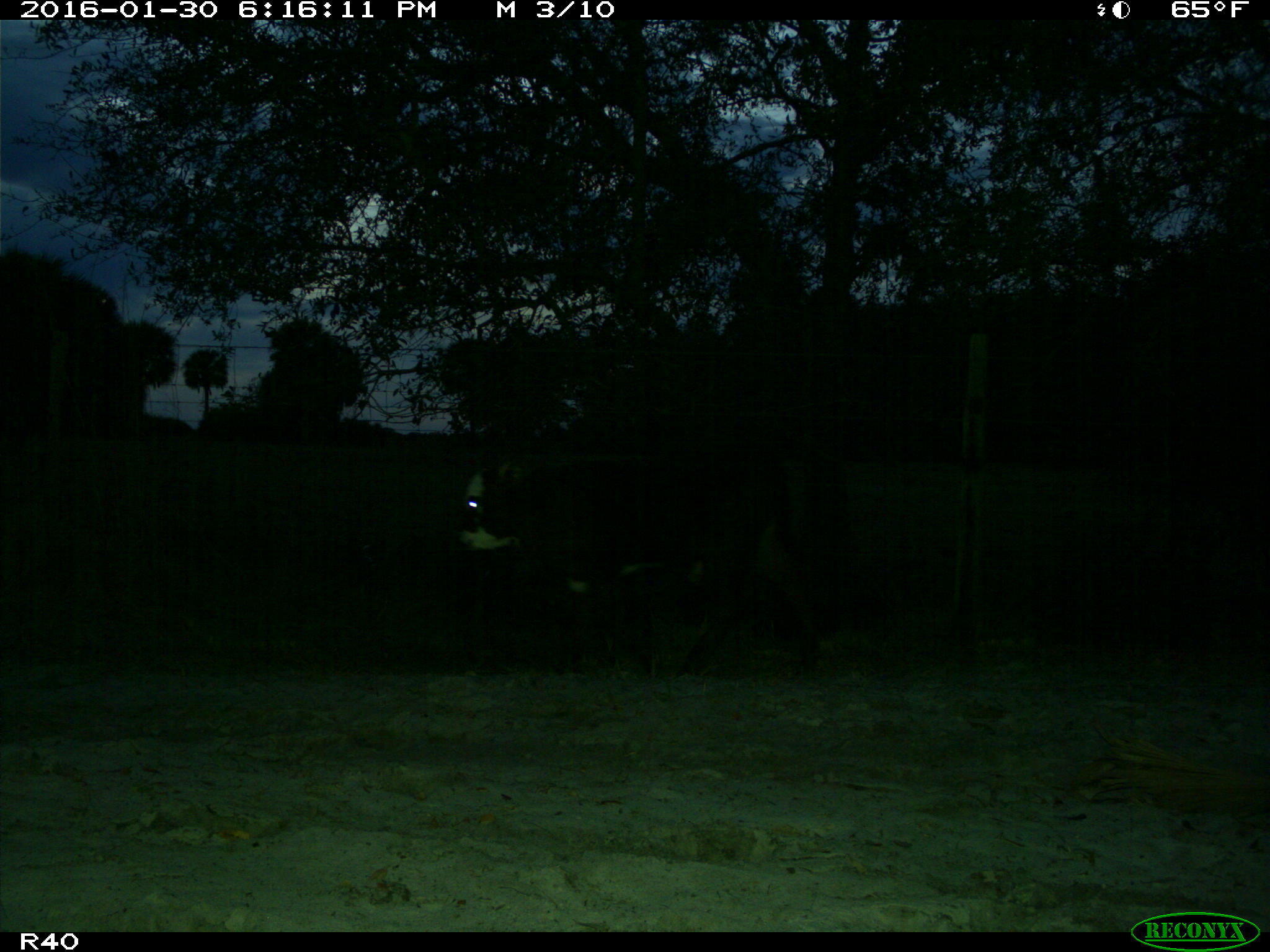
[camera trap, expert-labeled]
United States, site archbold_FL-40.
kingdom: Animalia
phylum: Chordata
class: Mammalia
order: Artiodactyla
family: Bovidae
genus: Bos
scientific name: Bos taurus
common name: domestic cow